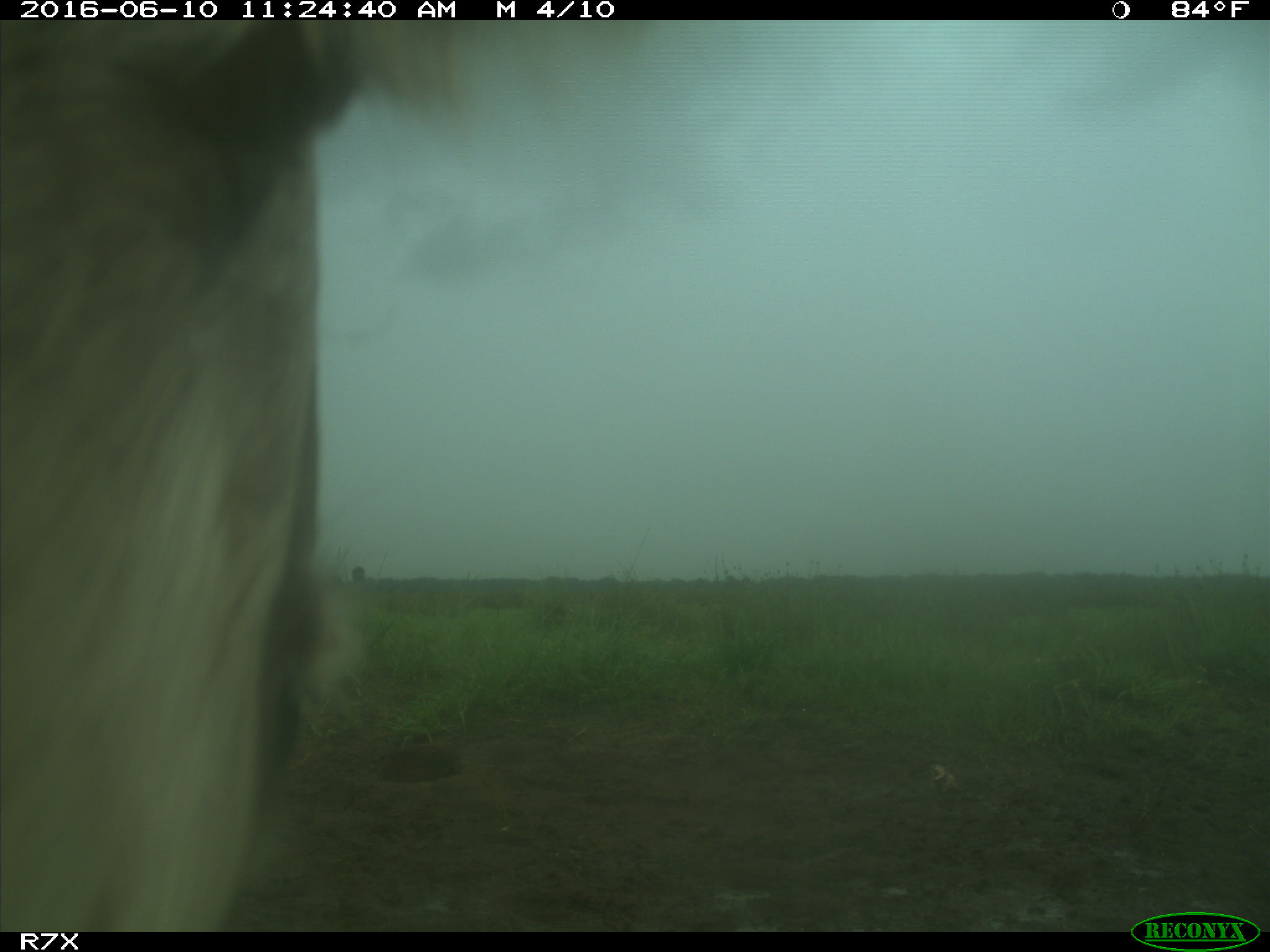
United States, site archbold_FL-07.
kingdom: Animalia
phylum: Chordata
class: Mammalia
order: Artiodactyla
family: Bovidae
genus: Bos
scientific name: Bos taurus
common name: domestic cow